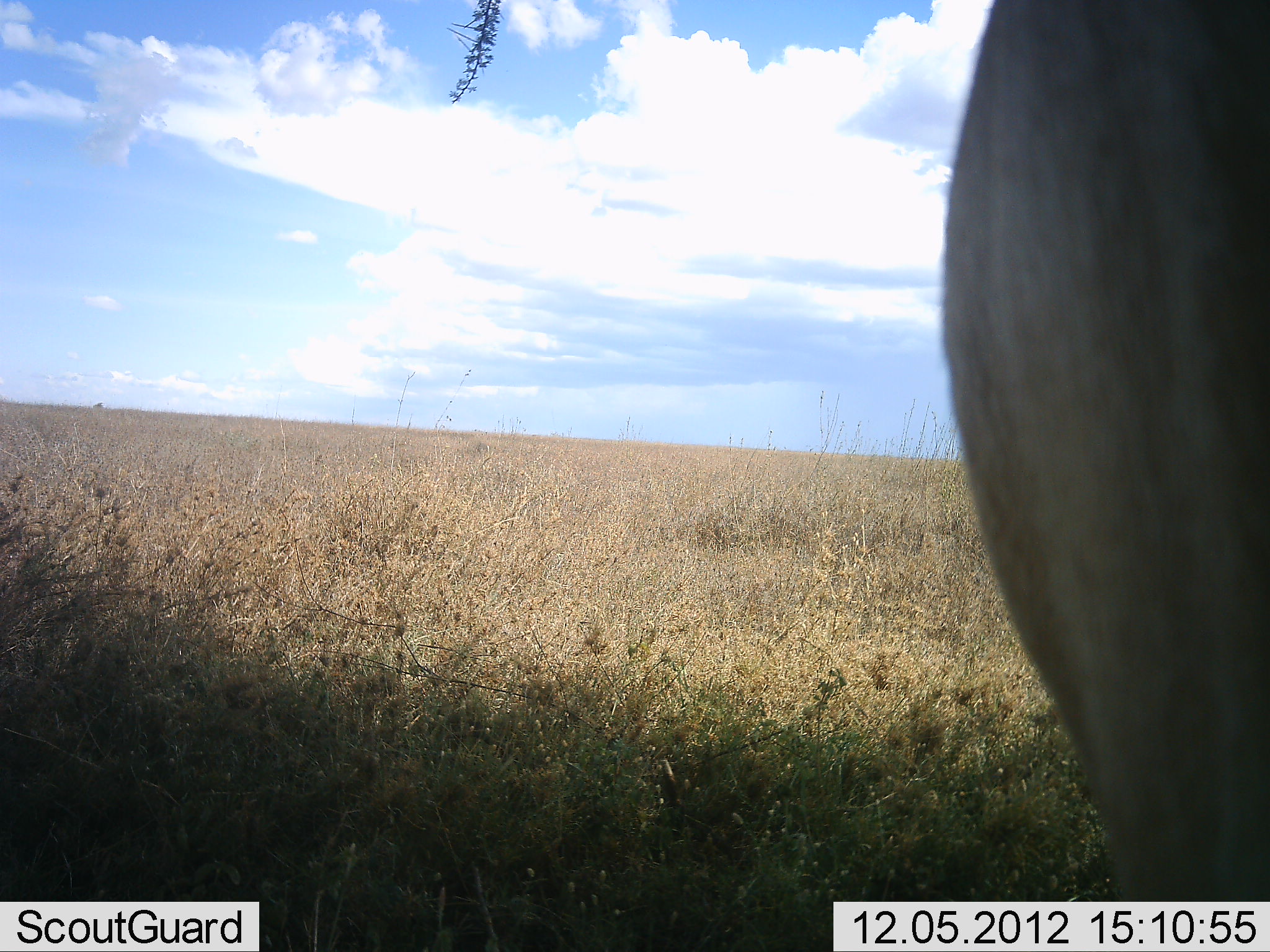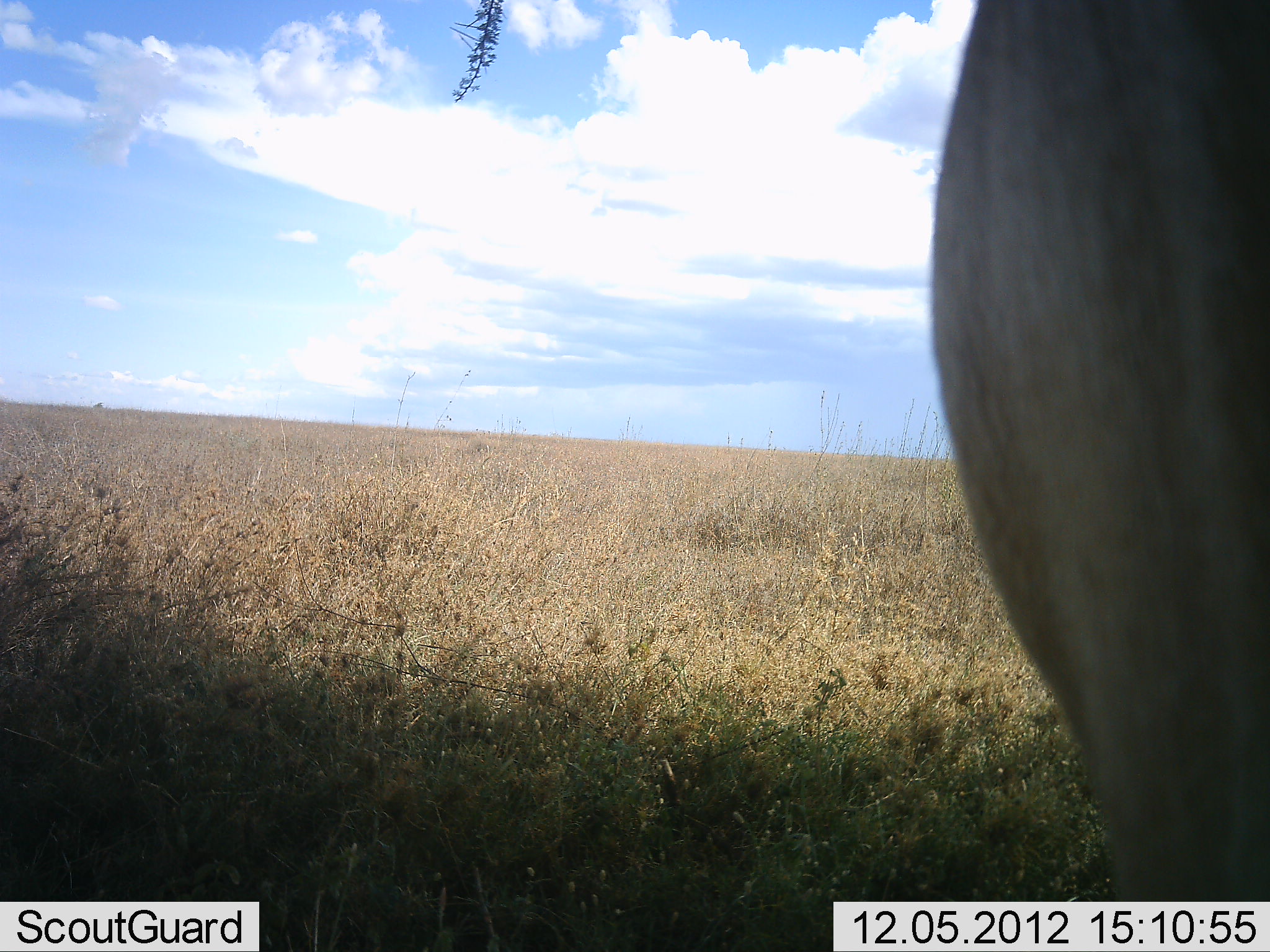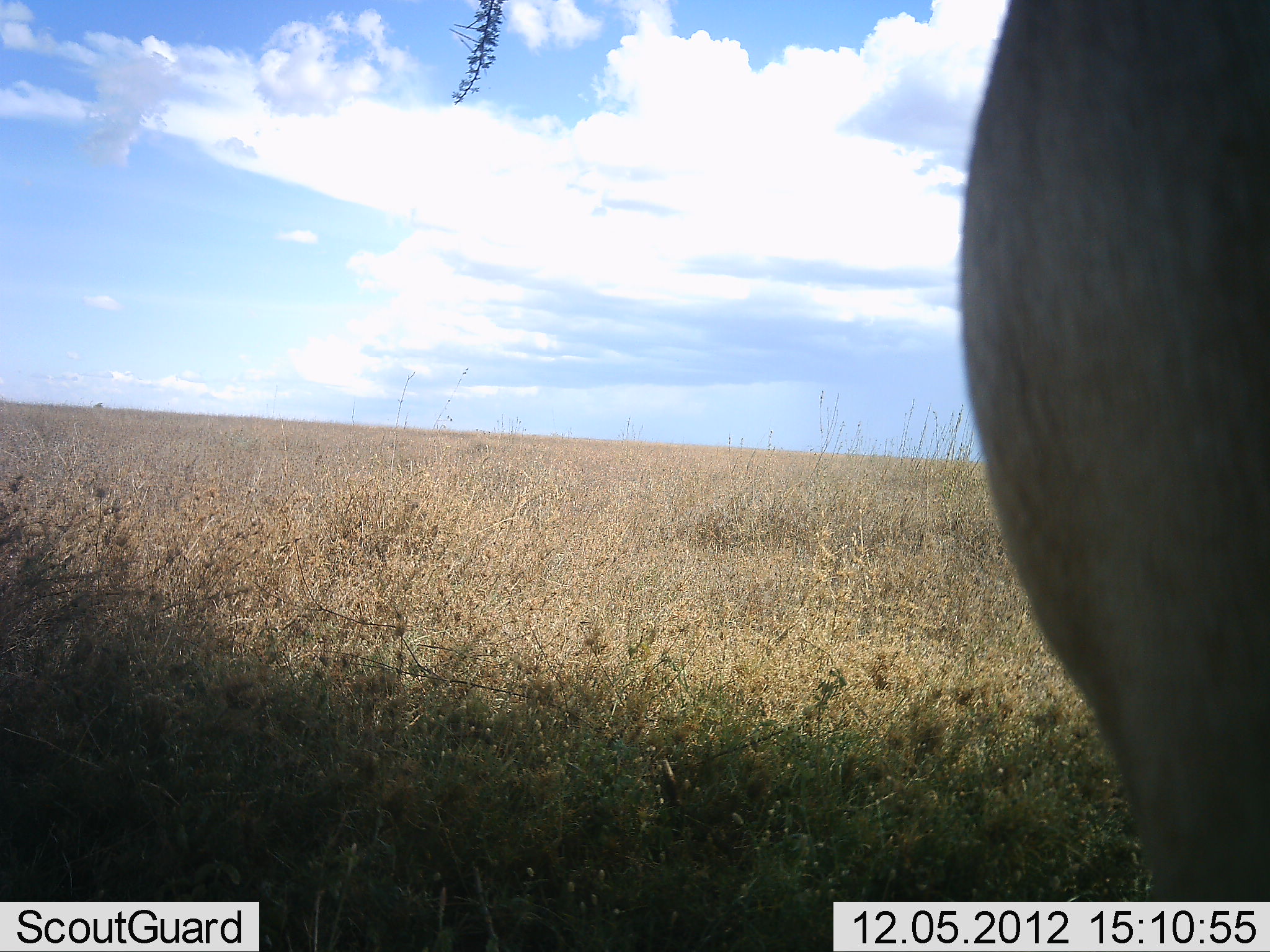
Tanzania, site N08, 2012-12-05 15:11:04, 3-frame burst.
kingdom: Animalia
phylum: Chordata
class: Mammalia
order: Artiodactyla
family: Bovidae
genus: Alcelaphus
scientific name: Alcelaphus buselaphus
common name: hartebeest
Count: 1.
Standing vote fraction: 100%.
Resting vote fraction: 0%.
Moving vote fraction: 0%.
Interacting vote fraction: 0%.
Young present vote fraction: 0%.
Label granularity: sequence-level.